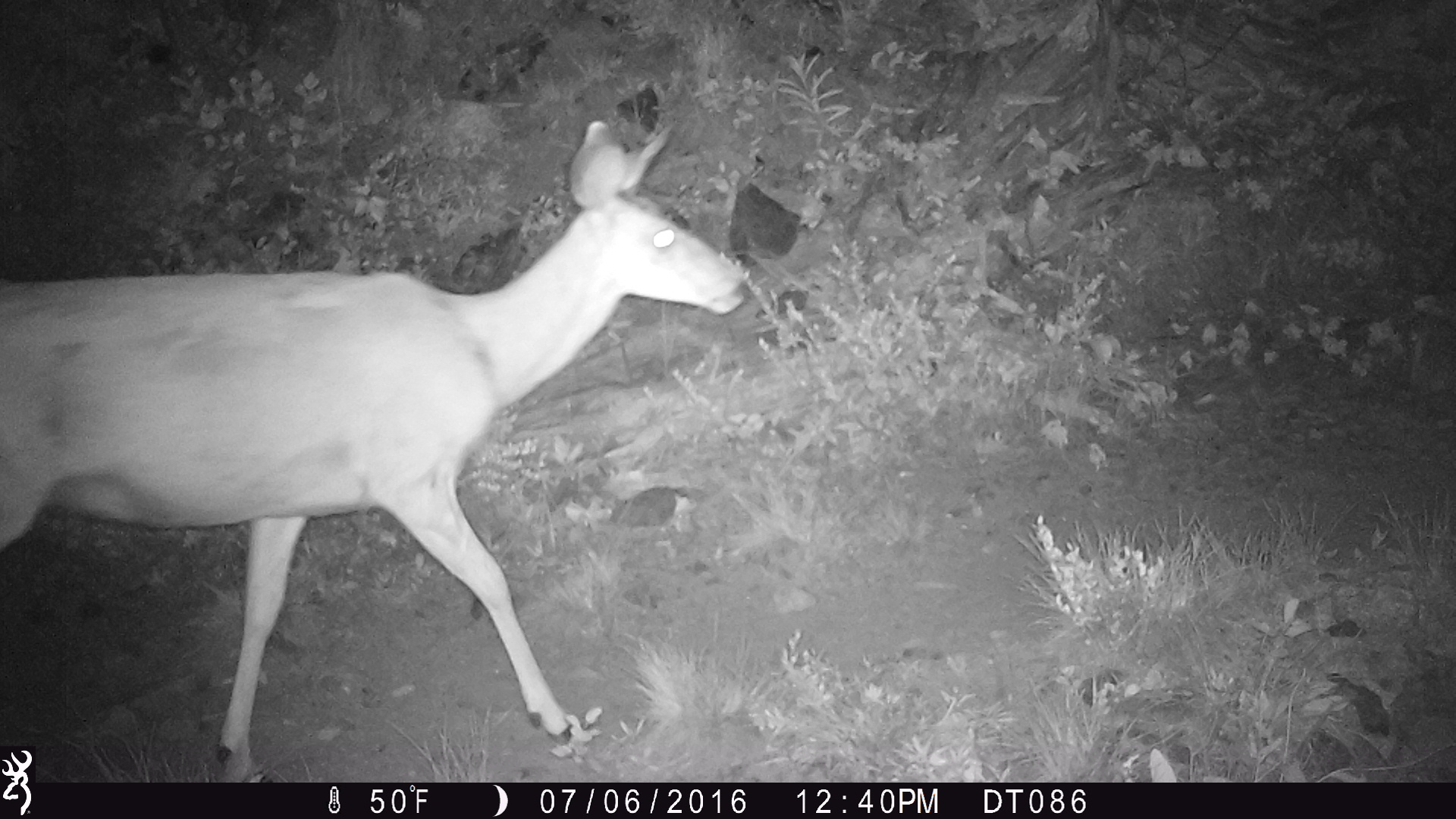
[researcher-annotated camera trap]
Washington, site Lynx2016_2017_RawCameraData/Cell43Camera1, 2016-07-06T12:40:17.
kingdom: Animalia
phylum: Chordata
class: Mammalia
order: Artiodactyla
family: Cervidae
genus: Odocoileus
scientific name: Odocoileus hemionus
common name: mule deer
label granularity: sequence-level